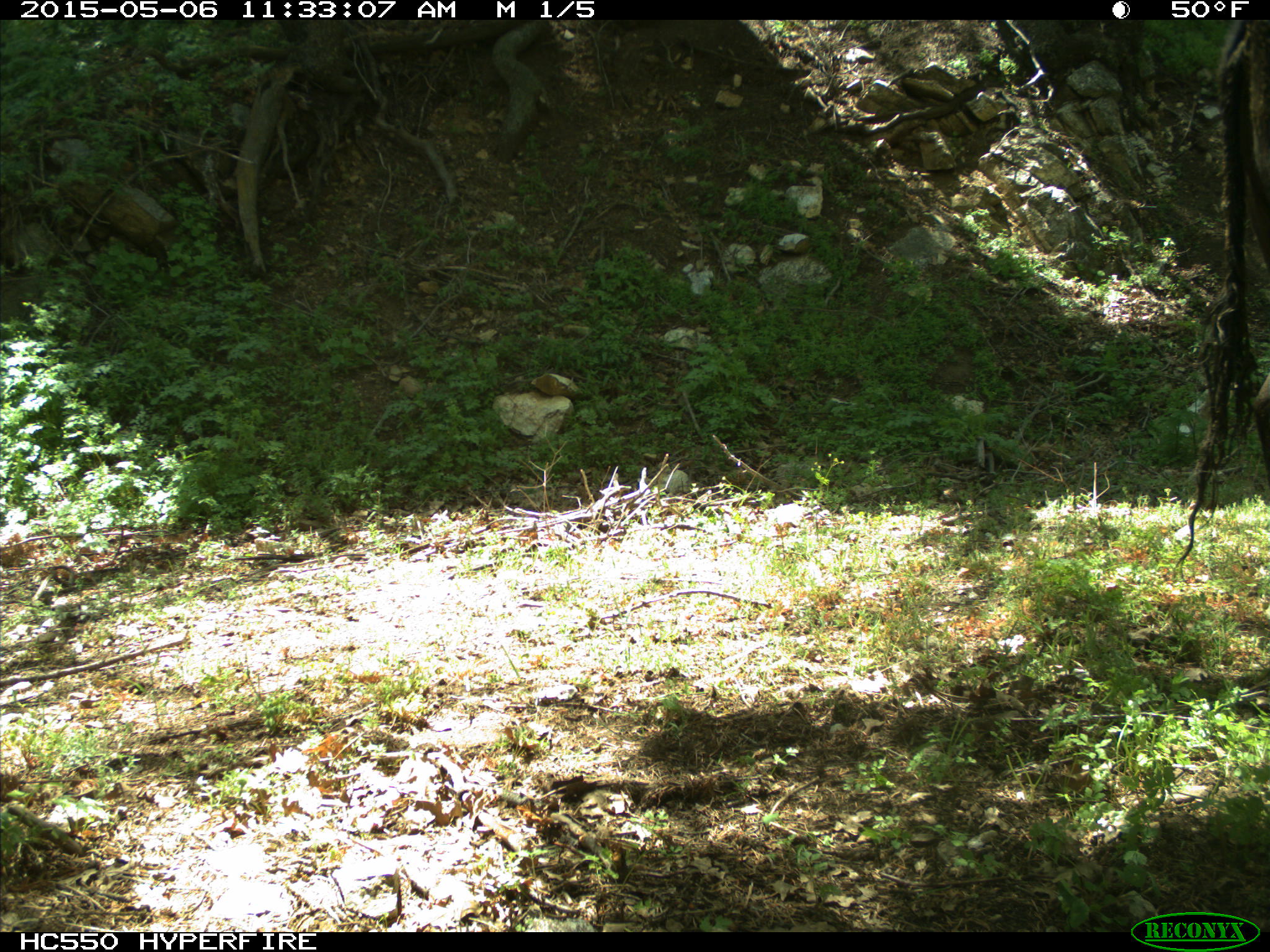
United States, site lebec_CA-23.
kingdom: Animalia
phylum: Chordata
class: Mammalia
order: Artiodactyla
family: Bovidae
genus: Bos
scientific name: Bos taurus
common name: domestic cow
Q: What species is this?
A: Bos taurus (domestic cow).